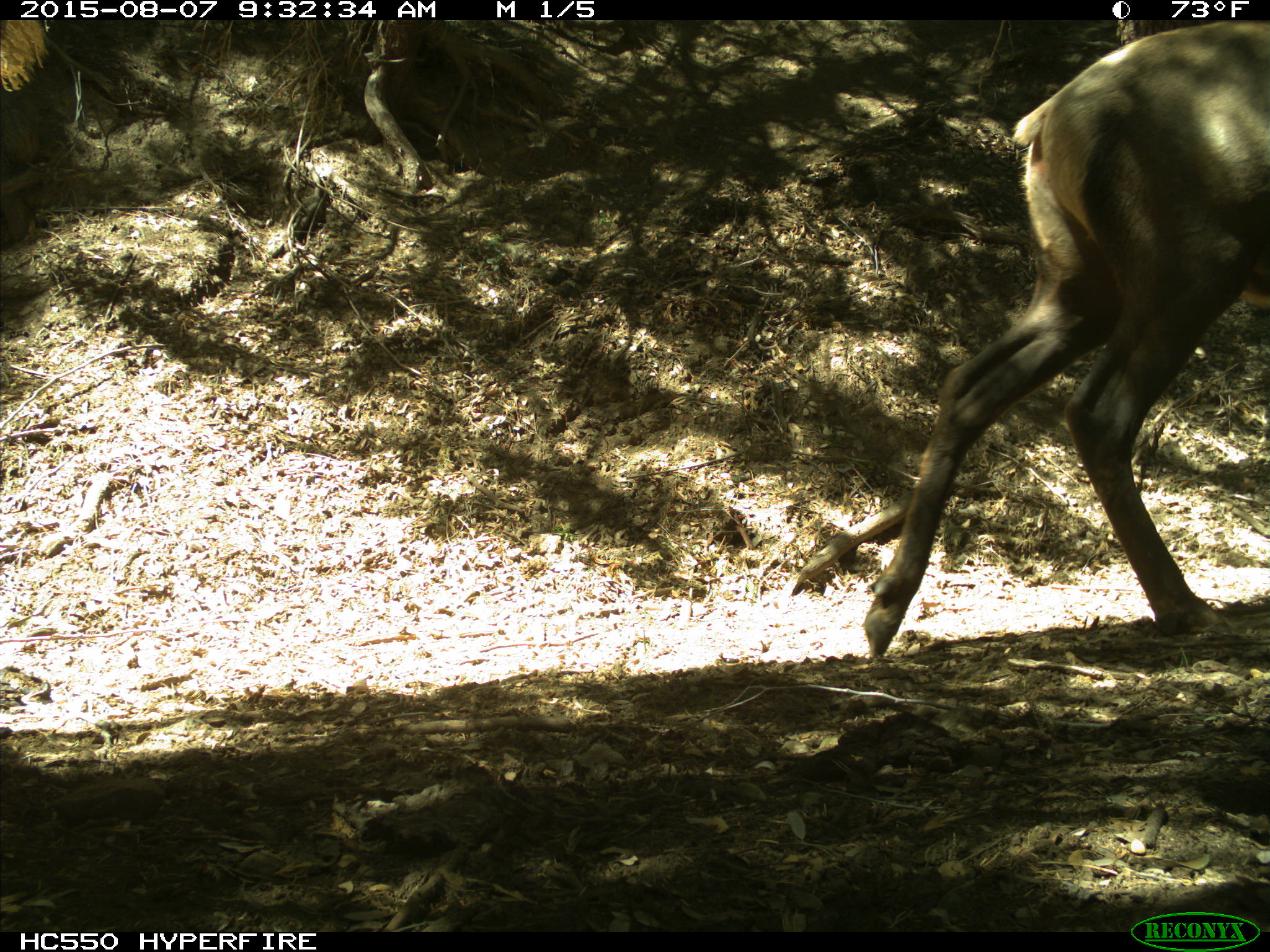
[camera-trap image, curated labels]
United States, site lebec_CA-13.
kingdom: Animalia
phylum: Chordata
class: Mammalia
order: Artiodactyla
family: Cervidae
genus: Cervus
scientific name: Cervus canadensis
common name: elk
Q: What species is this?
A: Cervus canadensis (elk).